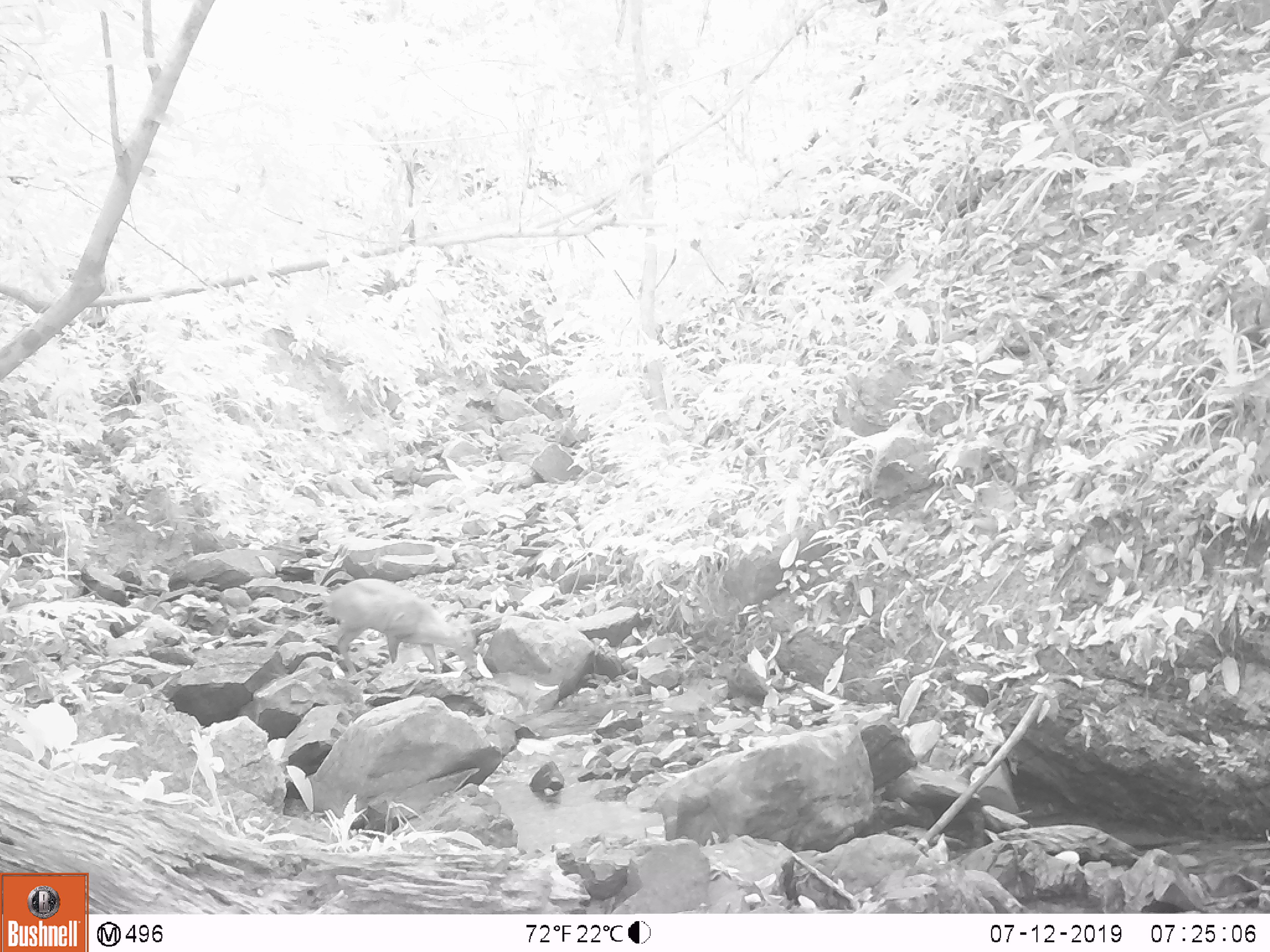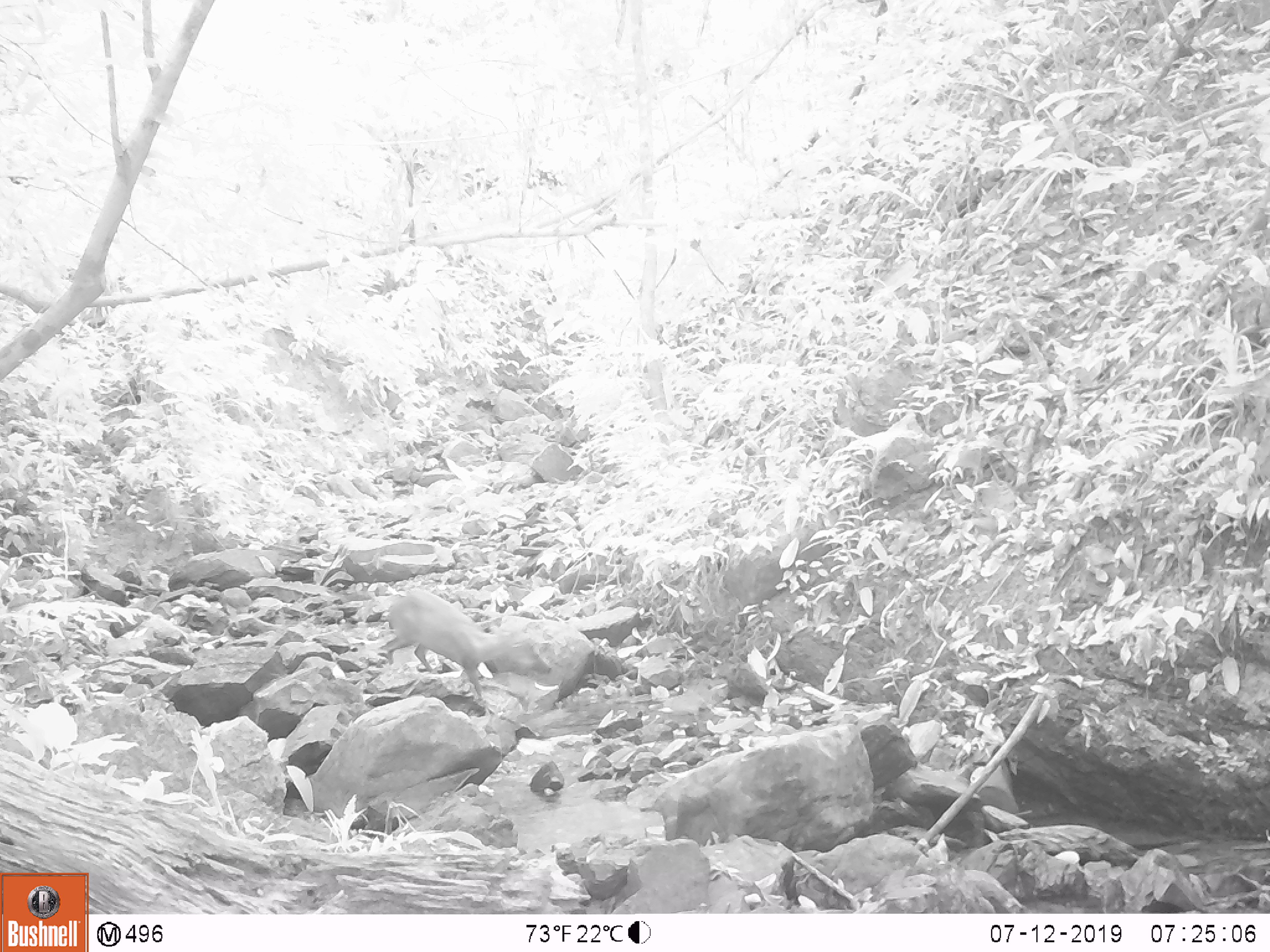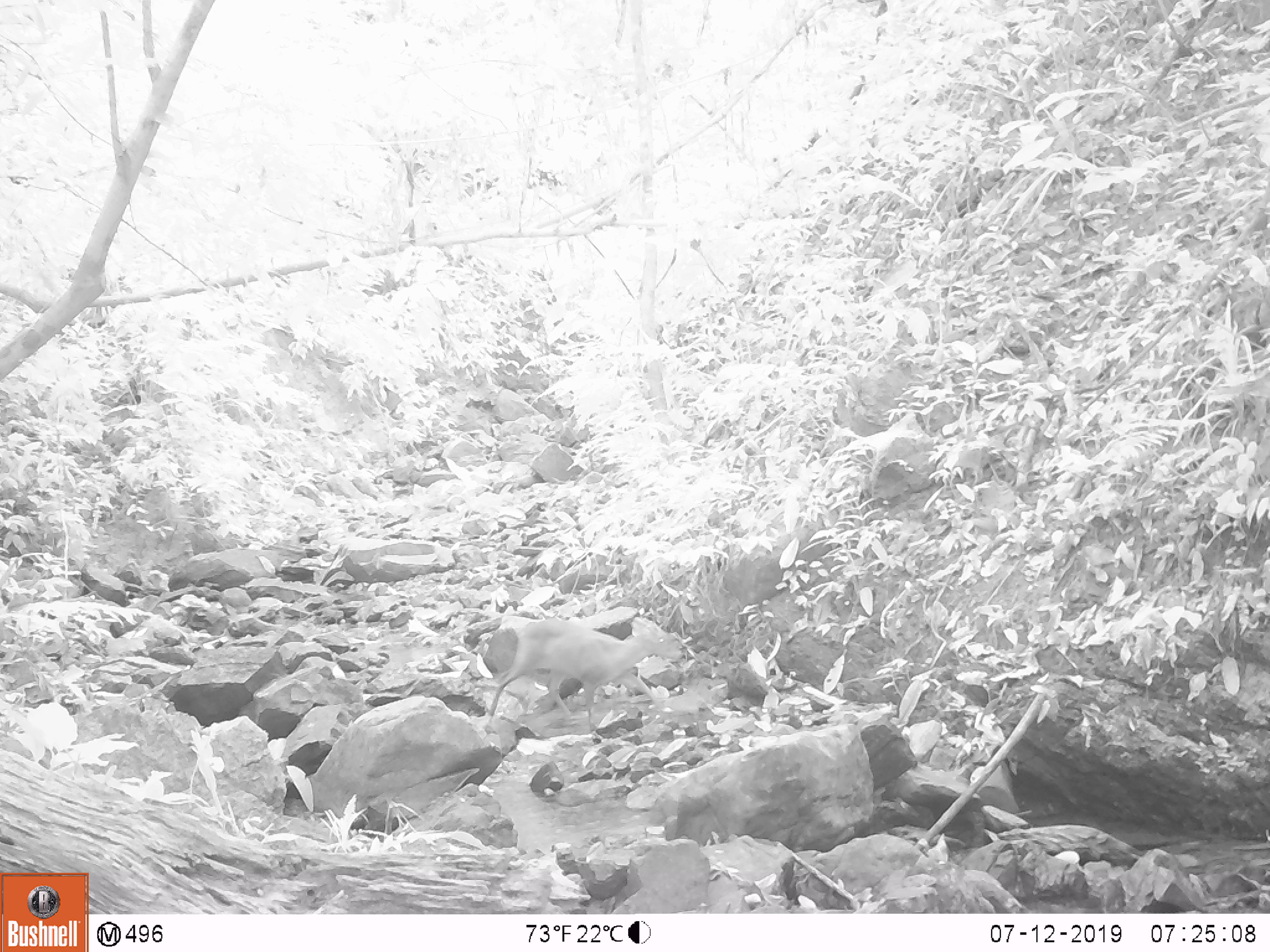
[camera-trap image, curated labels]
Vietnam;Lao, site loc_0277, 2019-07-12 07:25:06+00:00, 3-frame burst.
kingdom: Animalia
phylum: Chordata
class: Mammalia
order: Artiodactyla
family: Cervidae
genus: Muntiacus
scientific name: Muntiacus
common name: muntjacs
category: unidentified muntjac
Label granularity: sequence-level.